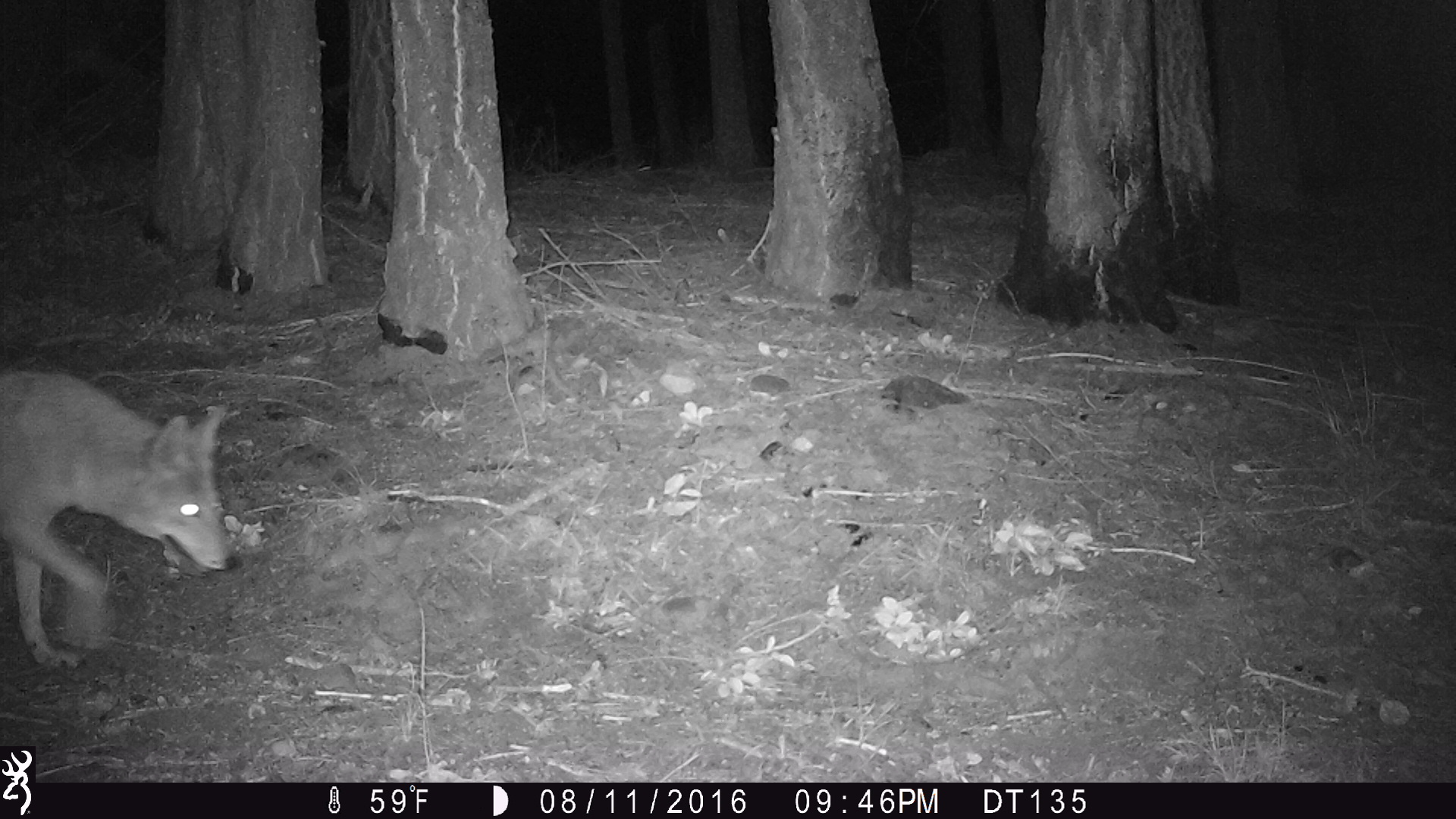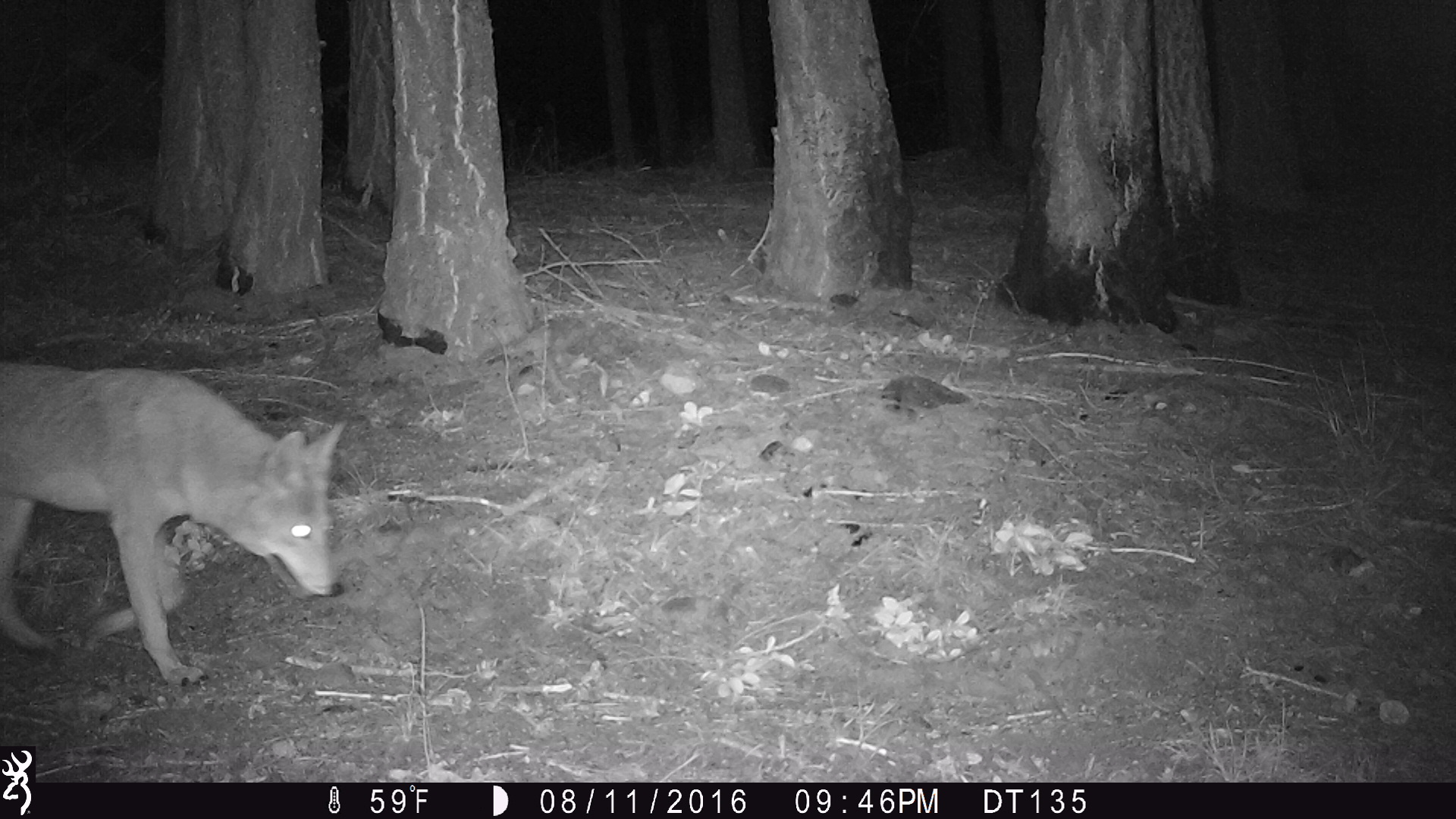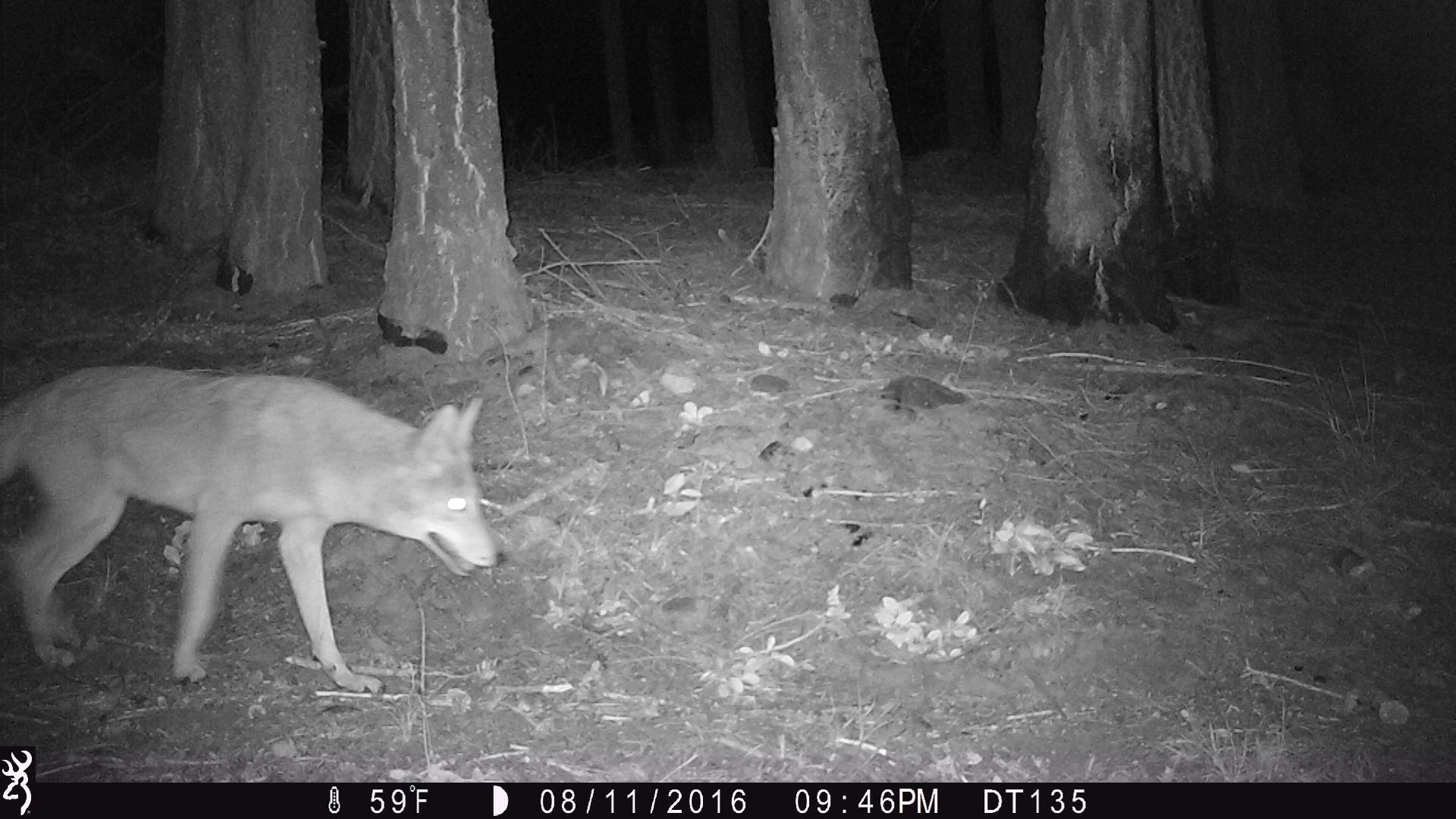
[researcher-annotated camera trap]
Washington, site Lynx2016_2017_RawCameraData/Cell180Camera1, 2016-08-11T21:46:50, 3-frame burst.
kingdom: Animalia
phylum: Chordata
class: Mammalia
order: Carnivora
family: Canidae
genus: Canis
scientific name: Canis latrans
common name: coyote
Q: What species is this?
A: Canis latrans (coyote).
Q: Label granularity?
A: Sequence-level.